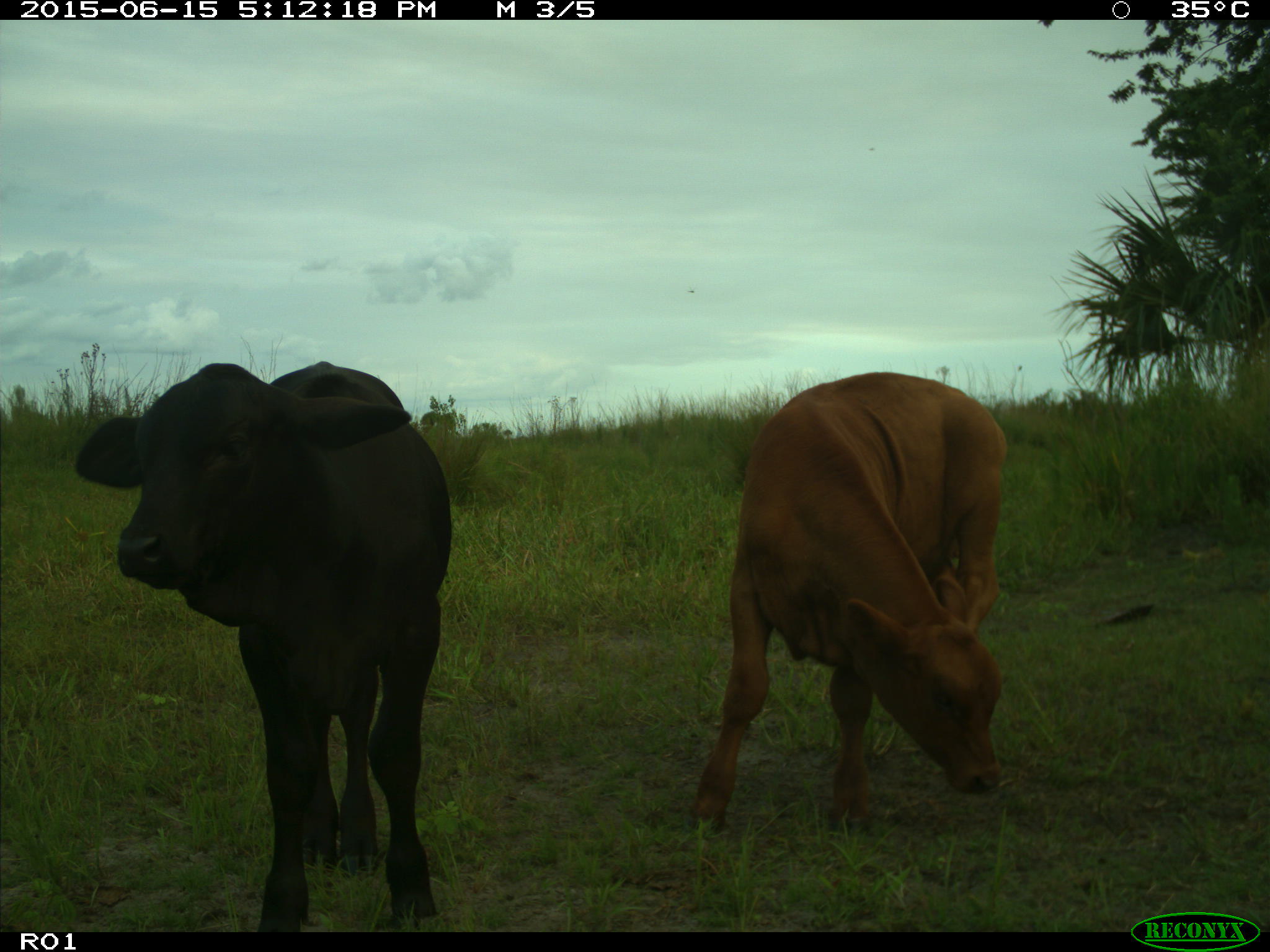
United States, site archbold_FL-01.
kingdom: Animalia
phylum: Chordata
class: Mammalia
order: Artiodactyla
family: Bovidae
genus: Bos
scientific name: Bos taurus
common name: domestic cow